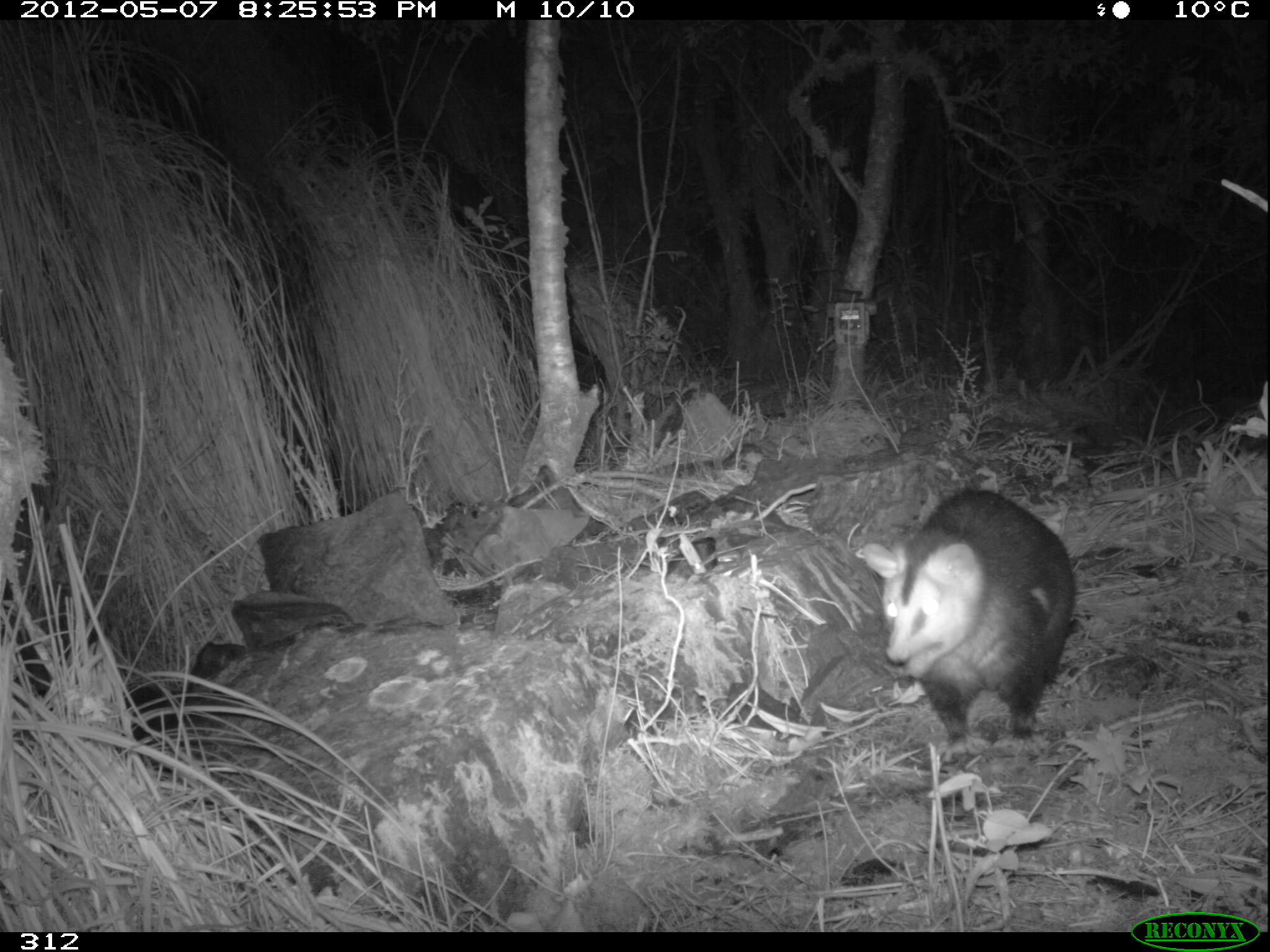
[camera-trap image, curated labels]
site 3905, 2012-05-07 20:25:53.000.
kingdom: Animalia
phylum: Chordata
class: Mammalia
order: Didelphimorphia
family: Didelphidae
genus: Didelphis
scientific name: Didelphis pernigra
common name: andean white-eared opossum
Didelphis pernigra (andean white-eared opossum).